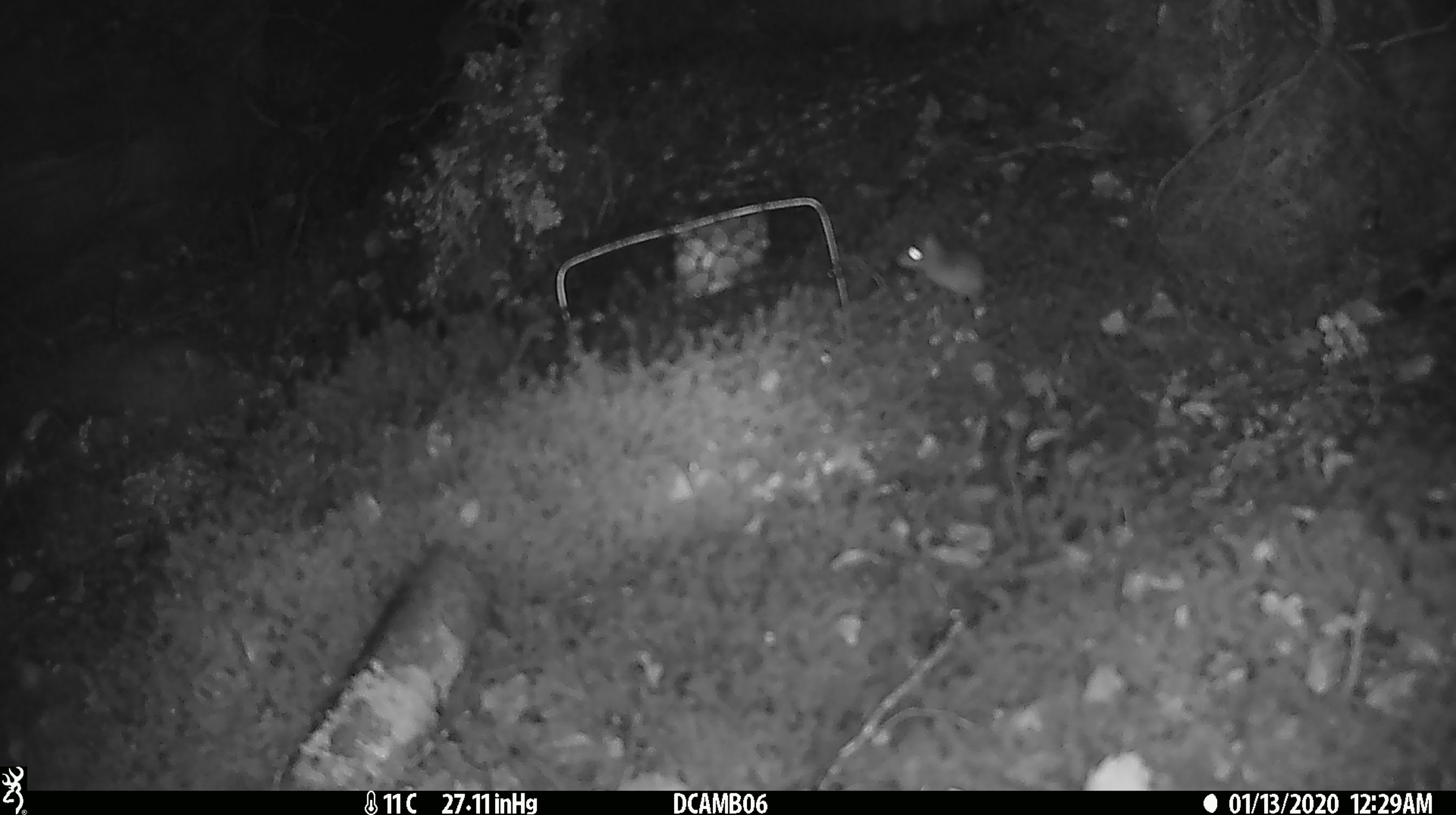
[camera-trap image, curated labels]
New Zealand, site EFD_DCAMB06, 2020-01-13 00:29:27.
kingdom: Animalia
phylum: Chordata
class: Mammalia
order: Rodentia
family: Muridae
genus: Mus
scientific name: Mus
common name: mouse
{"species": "mouse (Mus)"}